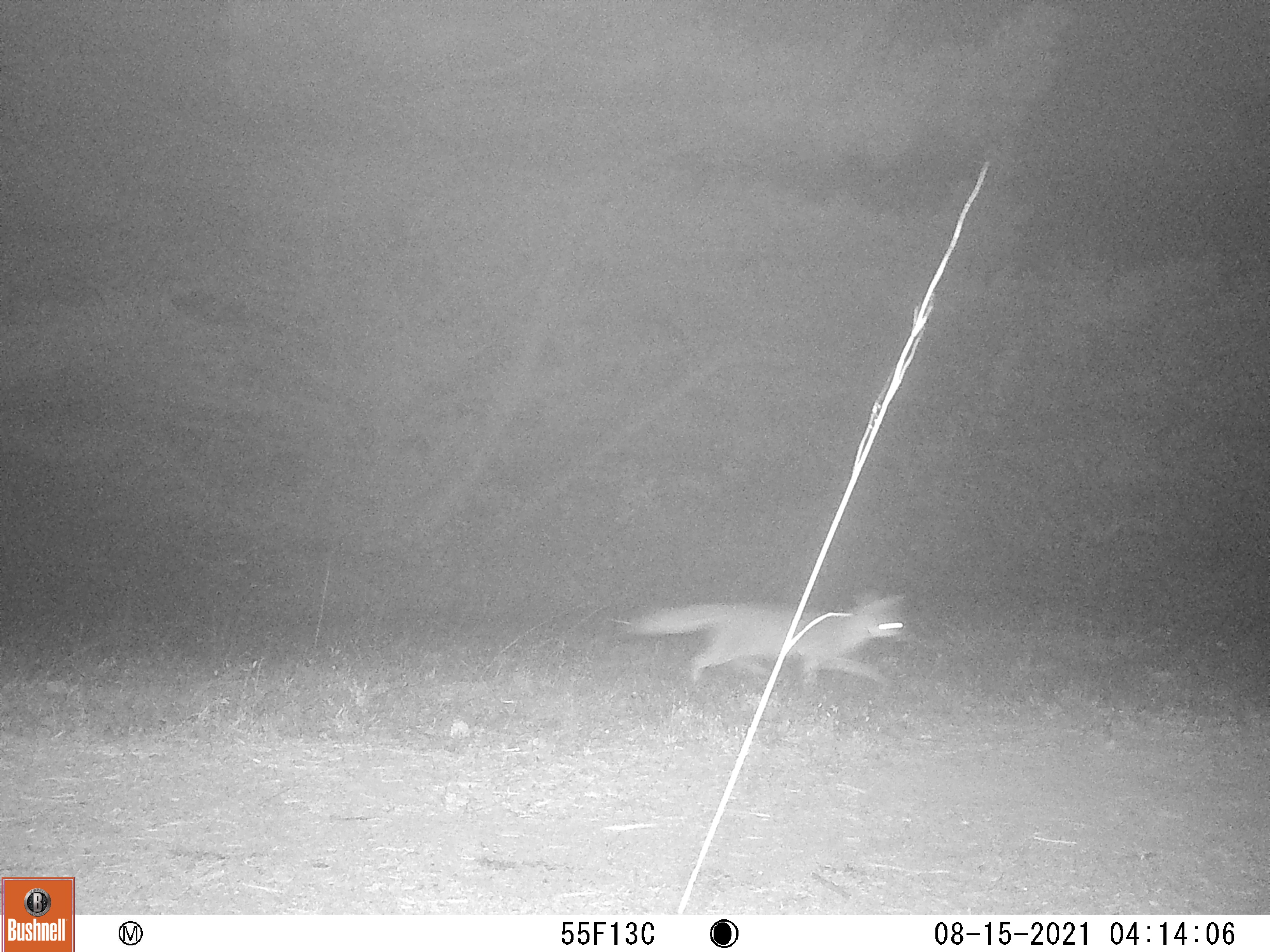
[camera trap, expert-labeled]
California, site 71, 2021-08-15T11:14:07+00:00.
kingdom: Animalia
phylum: Chordata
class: Mammalia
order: Carnivora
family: Canidae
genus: Urocyon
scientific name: Urocyon cinereoargenteus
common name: gray fox